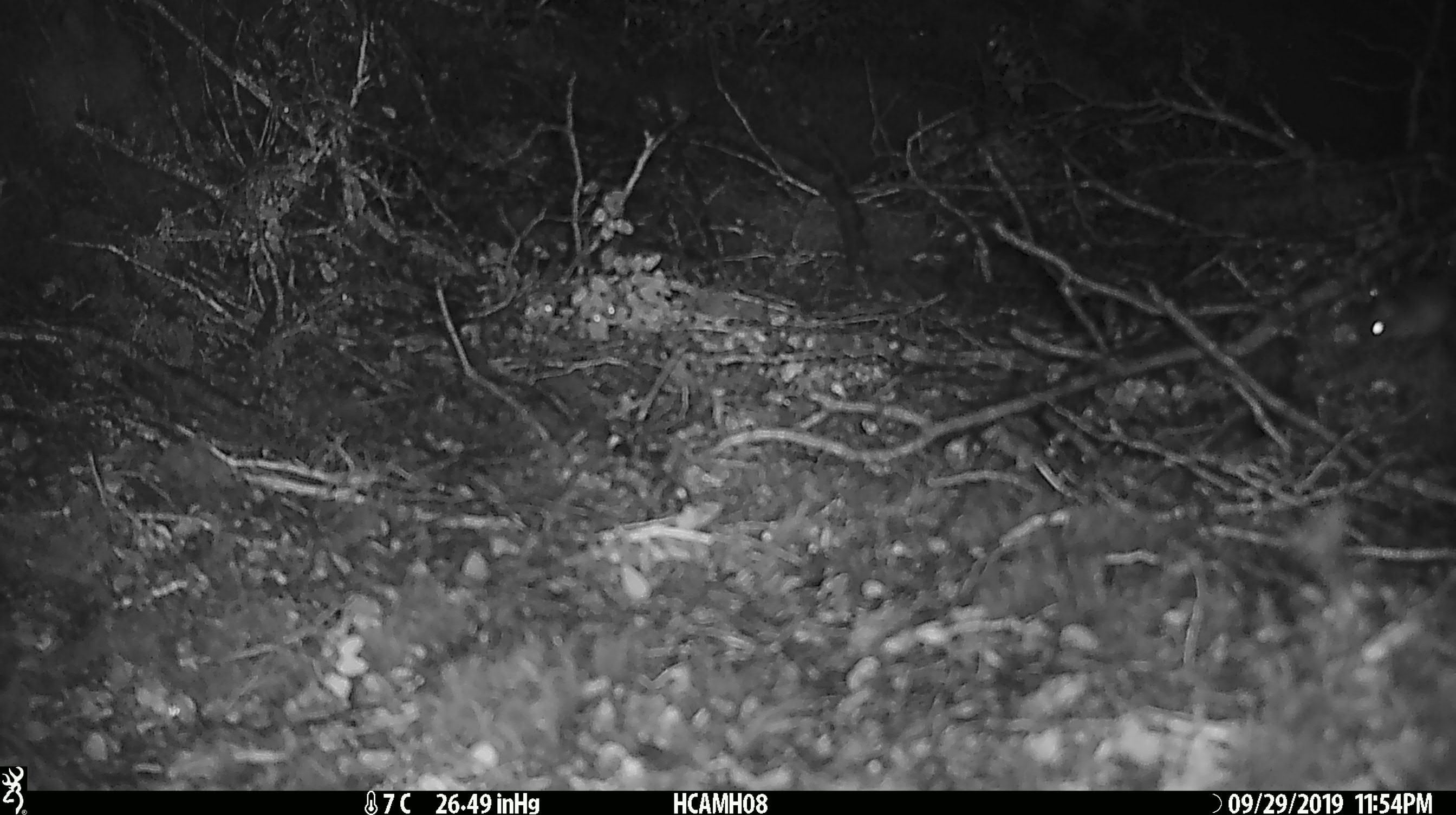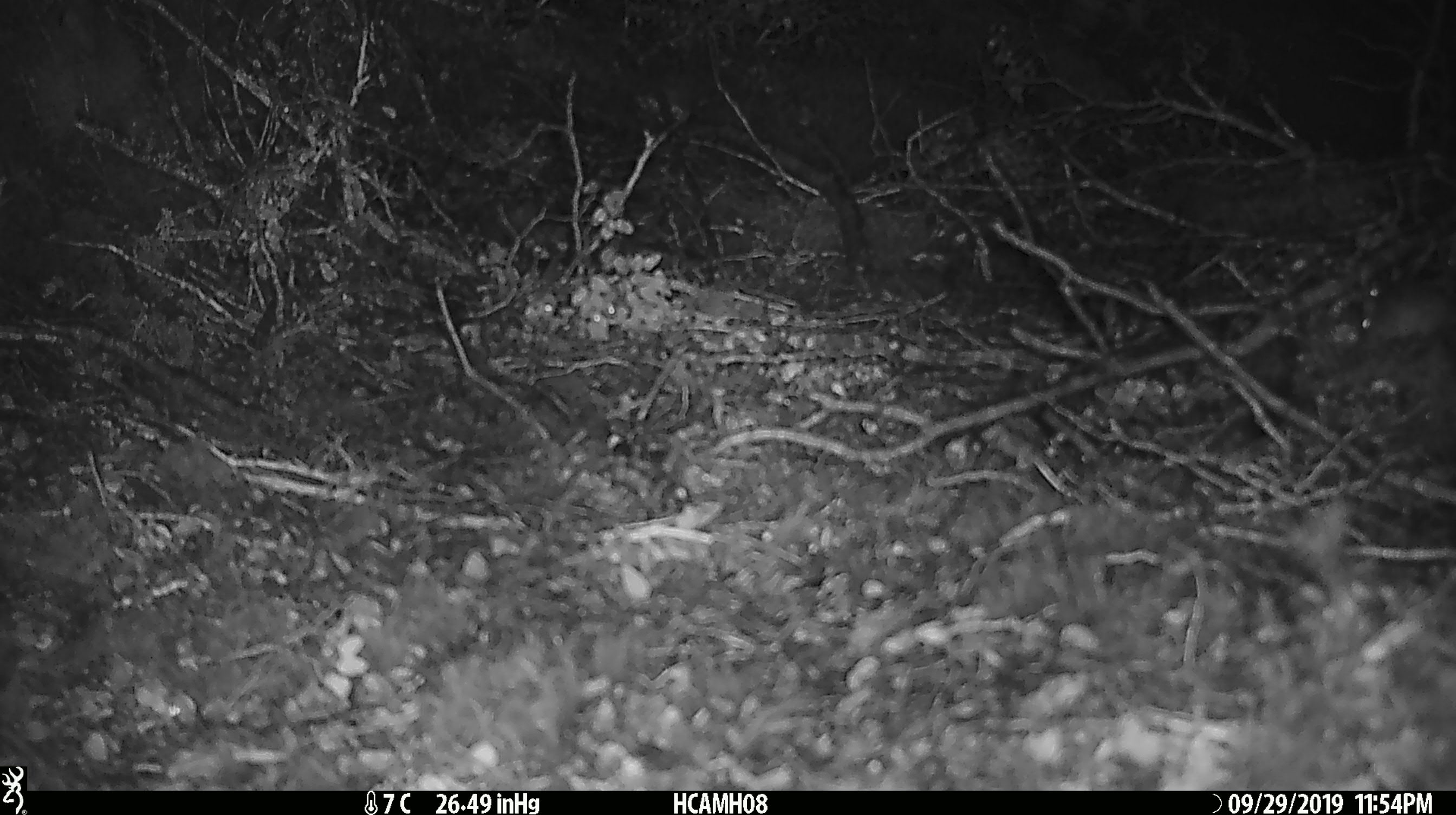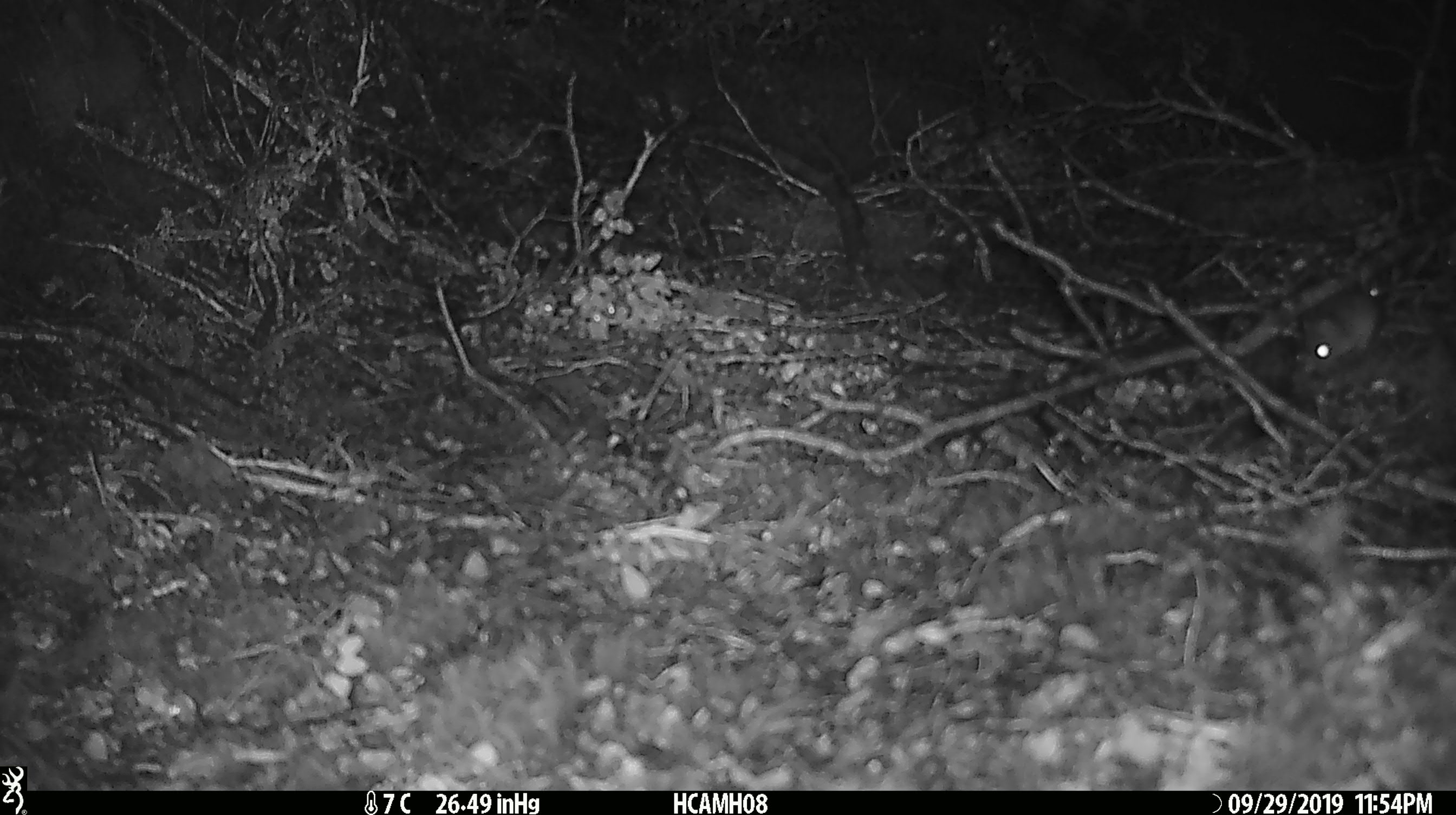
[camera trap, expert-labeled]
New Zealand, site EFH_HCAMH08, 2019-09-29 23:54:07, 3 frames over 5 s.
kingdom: Animalia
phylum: Chordata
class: Mammalia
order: Rodentia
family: Muridae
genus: Mus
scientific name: Mus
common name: mouse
Mouse (Mus).